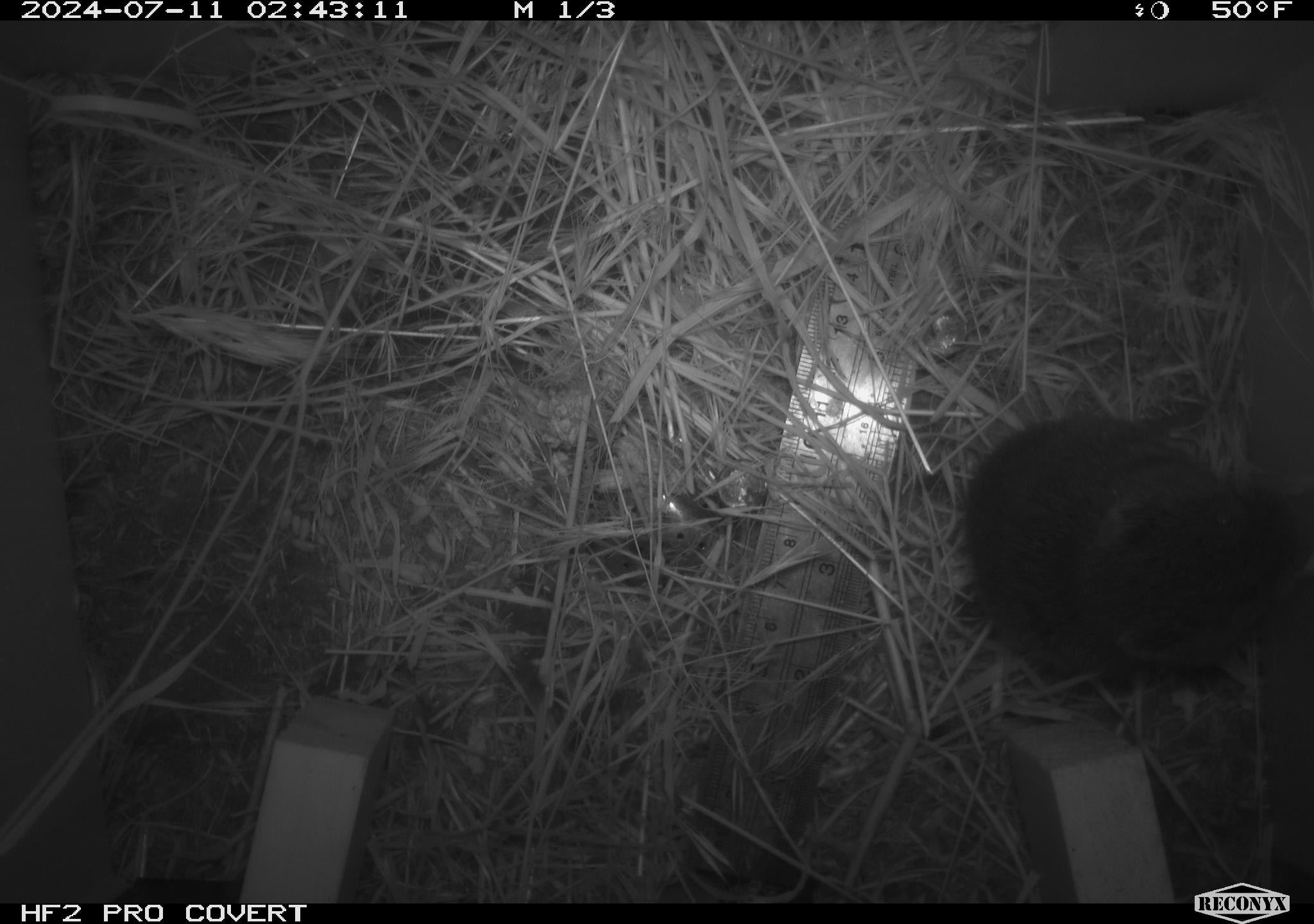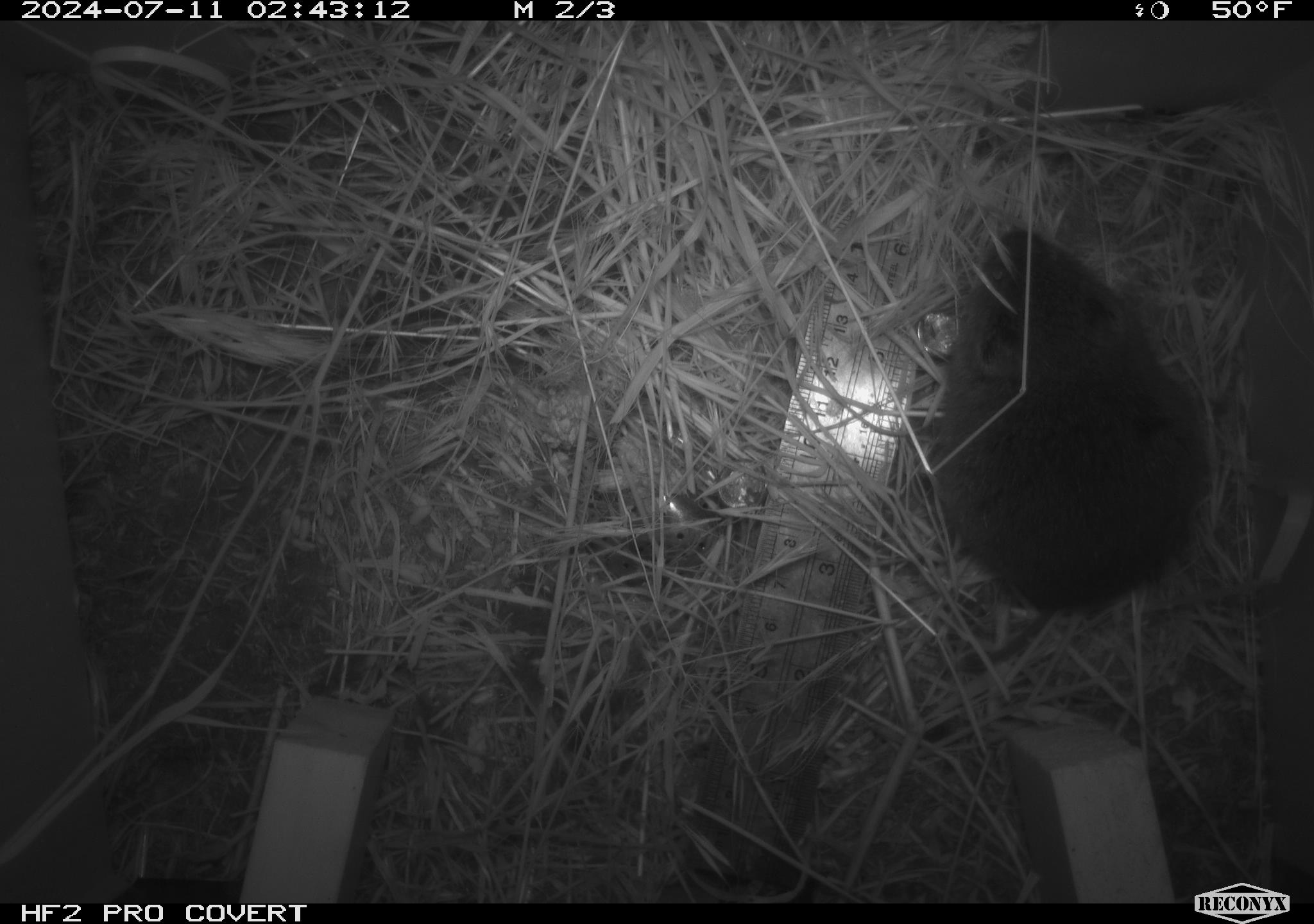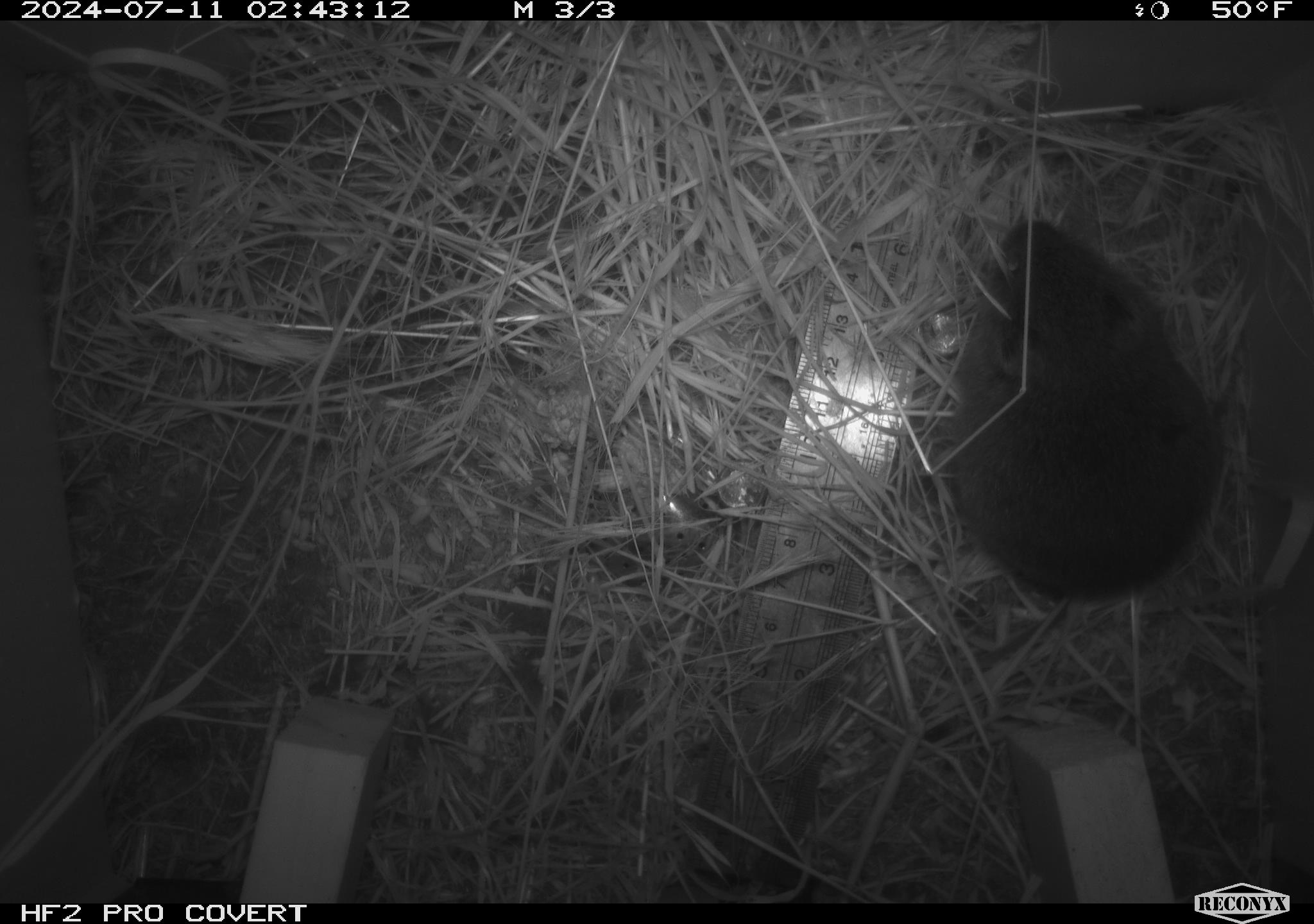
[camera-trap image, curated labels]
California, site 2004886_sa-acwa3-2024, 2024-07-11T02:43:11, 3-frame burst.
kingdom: Animalia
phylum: Chordata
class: Mammalia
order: Rodentia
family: Cricetidae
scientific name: Arvicolinae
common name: voles, lemmings, and muskrats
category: arvicolinae subfamily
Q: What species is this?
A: Arvicolinae subfamily (voles, lemmings, and muskrats) (Arvicolinae).